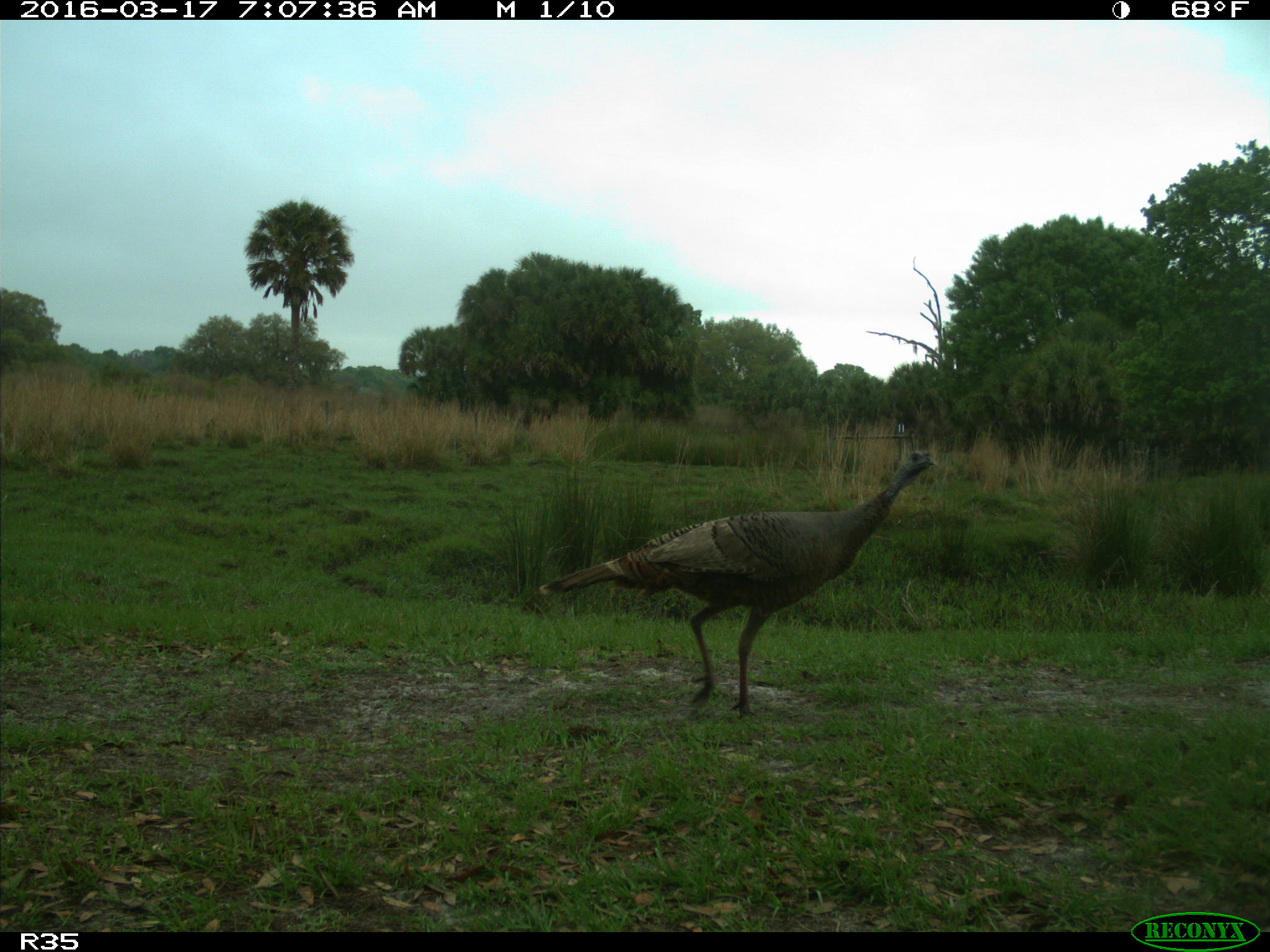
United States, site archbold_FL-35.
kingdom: Animalia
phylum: Chordata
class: Aves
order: Galliformes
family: Phasianidae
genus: Meleagris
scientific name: Meleagris gallopavo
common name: wild turkey